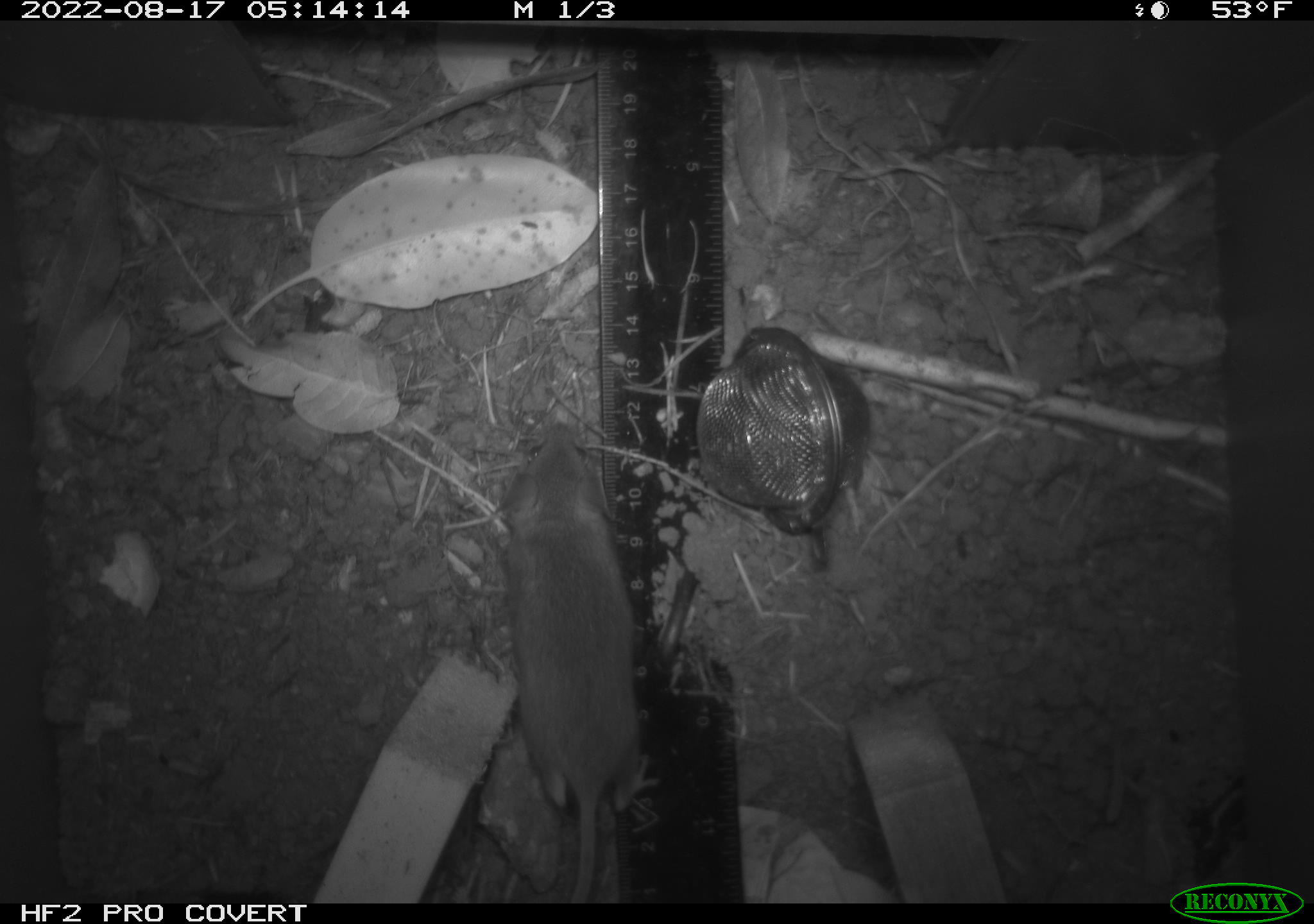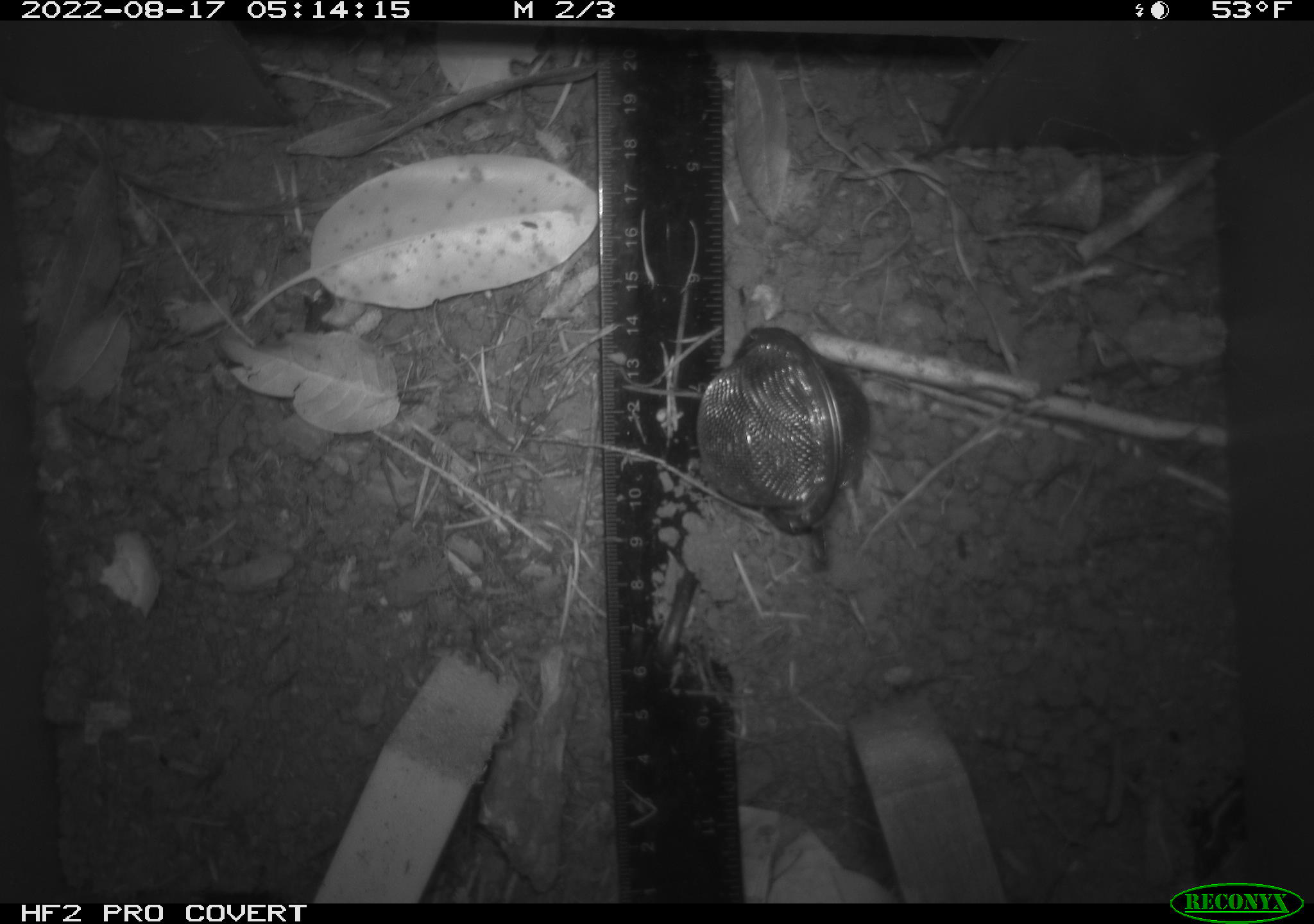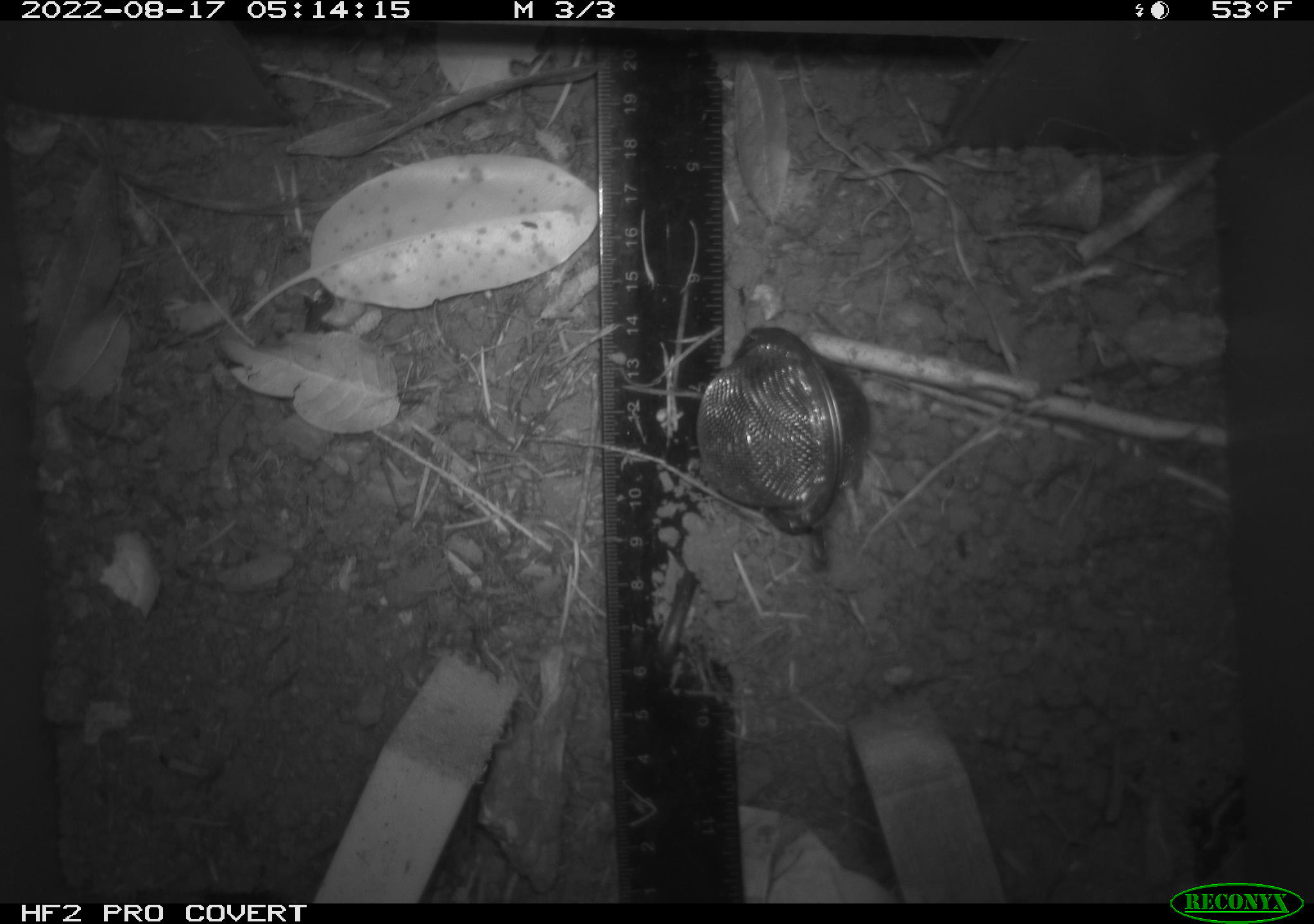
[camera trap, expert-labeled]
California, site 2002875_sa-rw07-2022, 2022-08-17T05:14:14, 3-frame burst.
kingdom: Animalia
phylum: Chordata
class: Mammalia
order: Rodentia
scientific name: Rodentia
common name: mouse species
Mouse species (Rodentia).